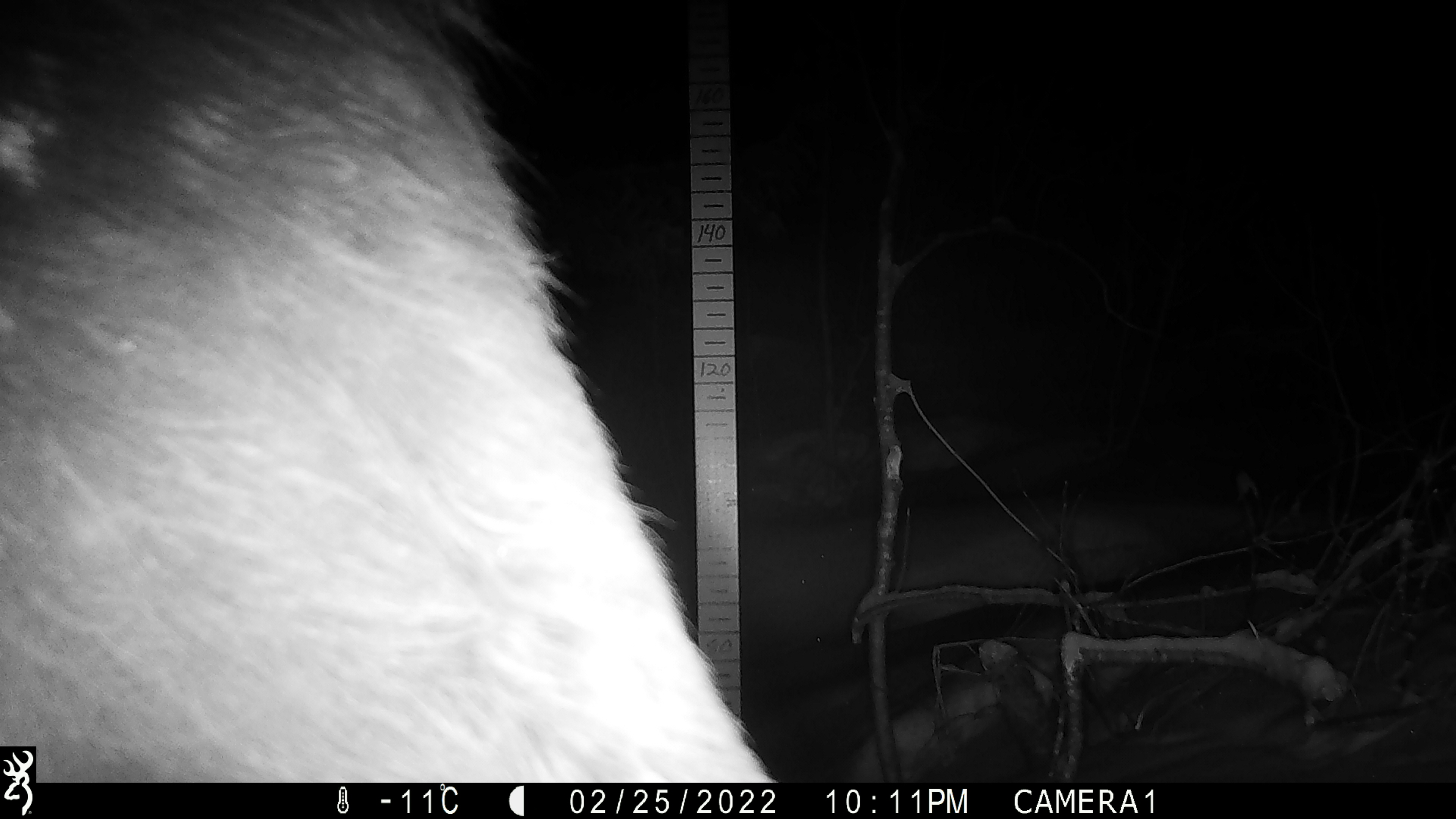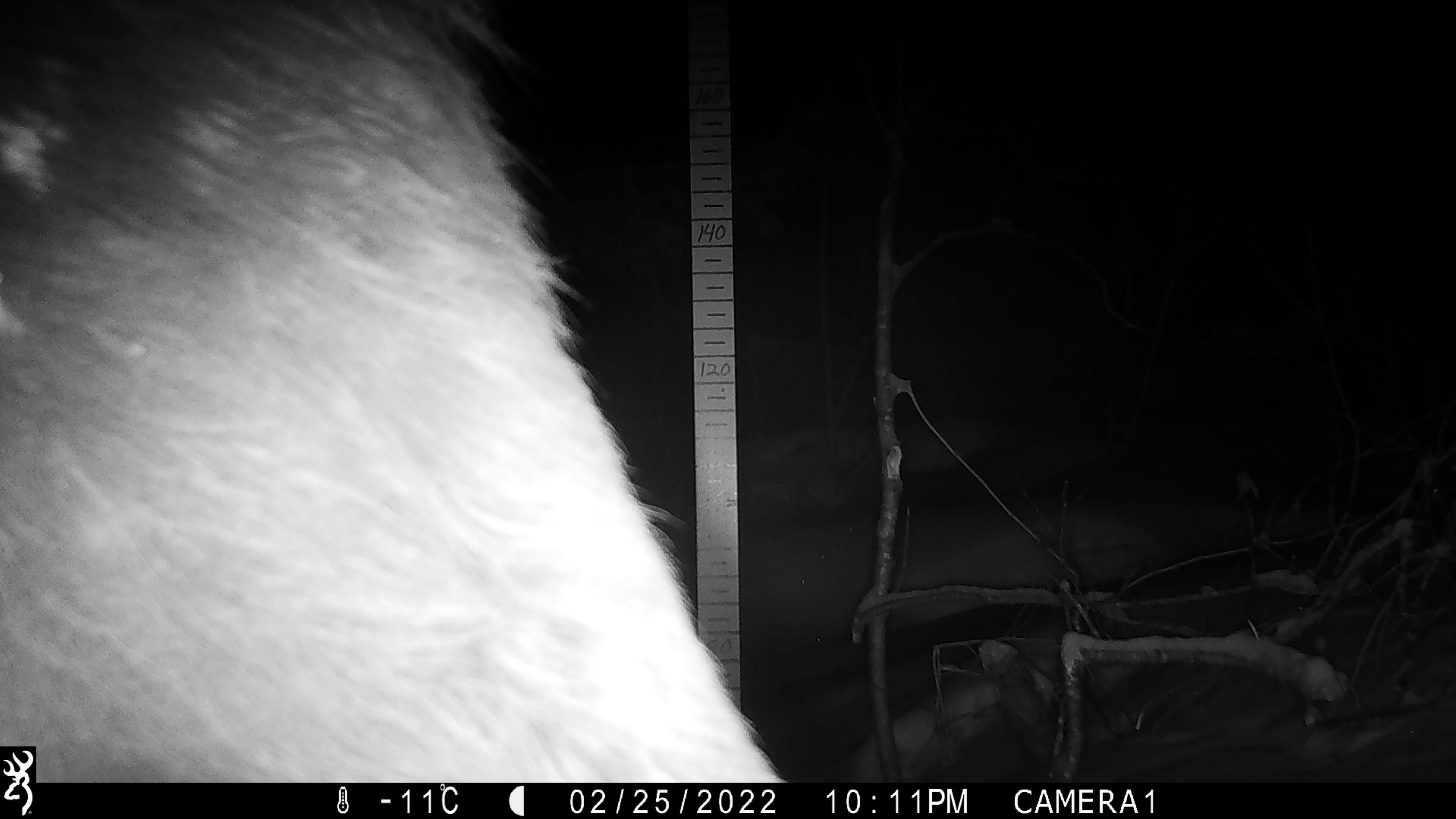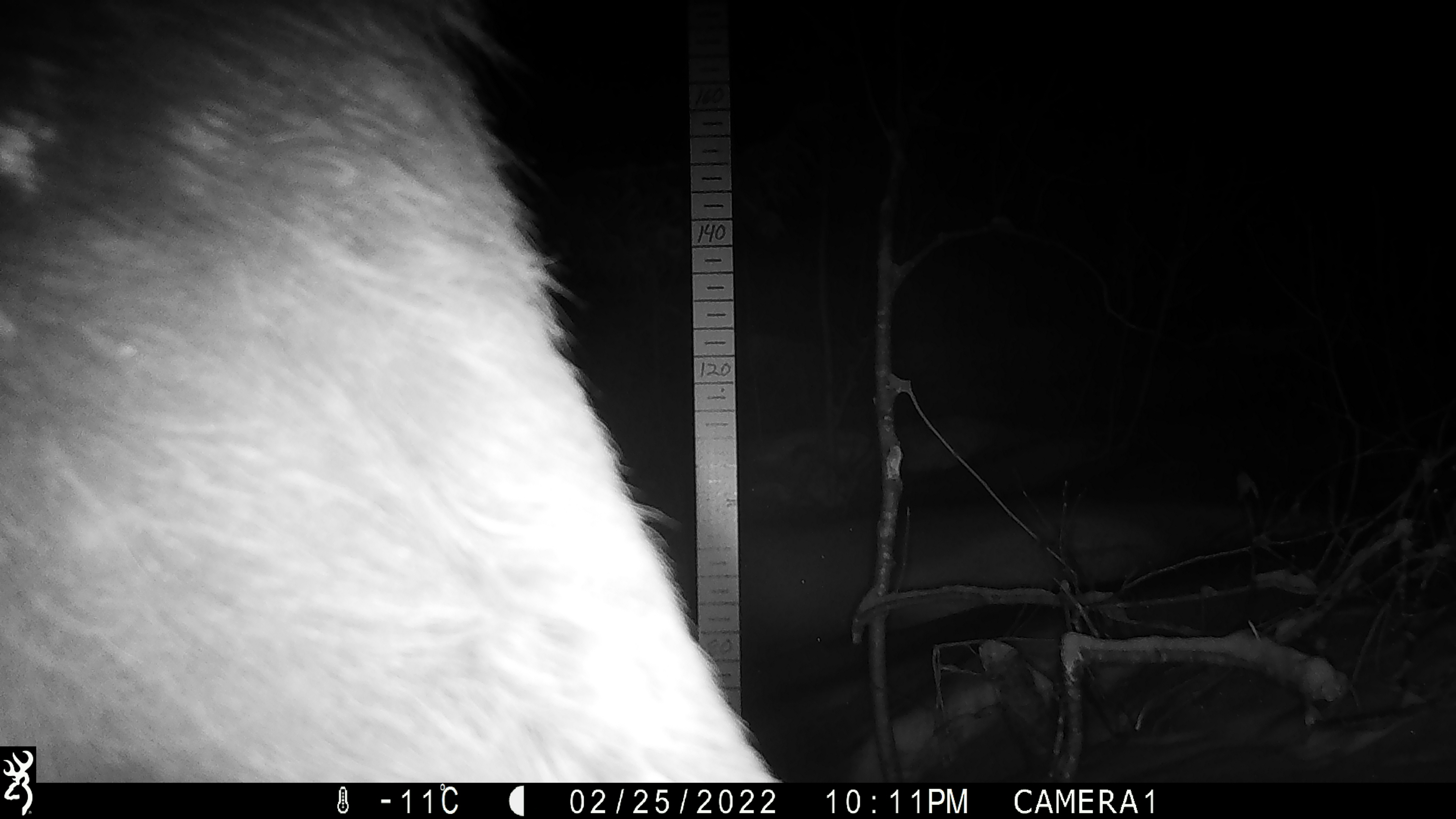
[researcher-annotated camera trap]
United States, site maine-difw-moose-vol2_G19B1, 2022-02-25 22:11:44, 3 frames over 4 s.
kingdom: Animalia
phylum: Chordata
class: Mammalia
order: Artiodactyla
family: Cervidae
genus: Alces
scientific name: Alces alces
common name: moose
Moose (Alces alces).